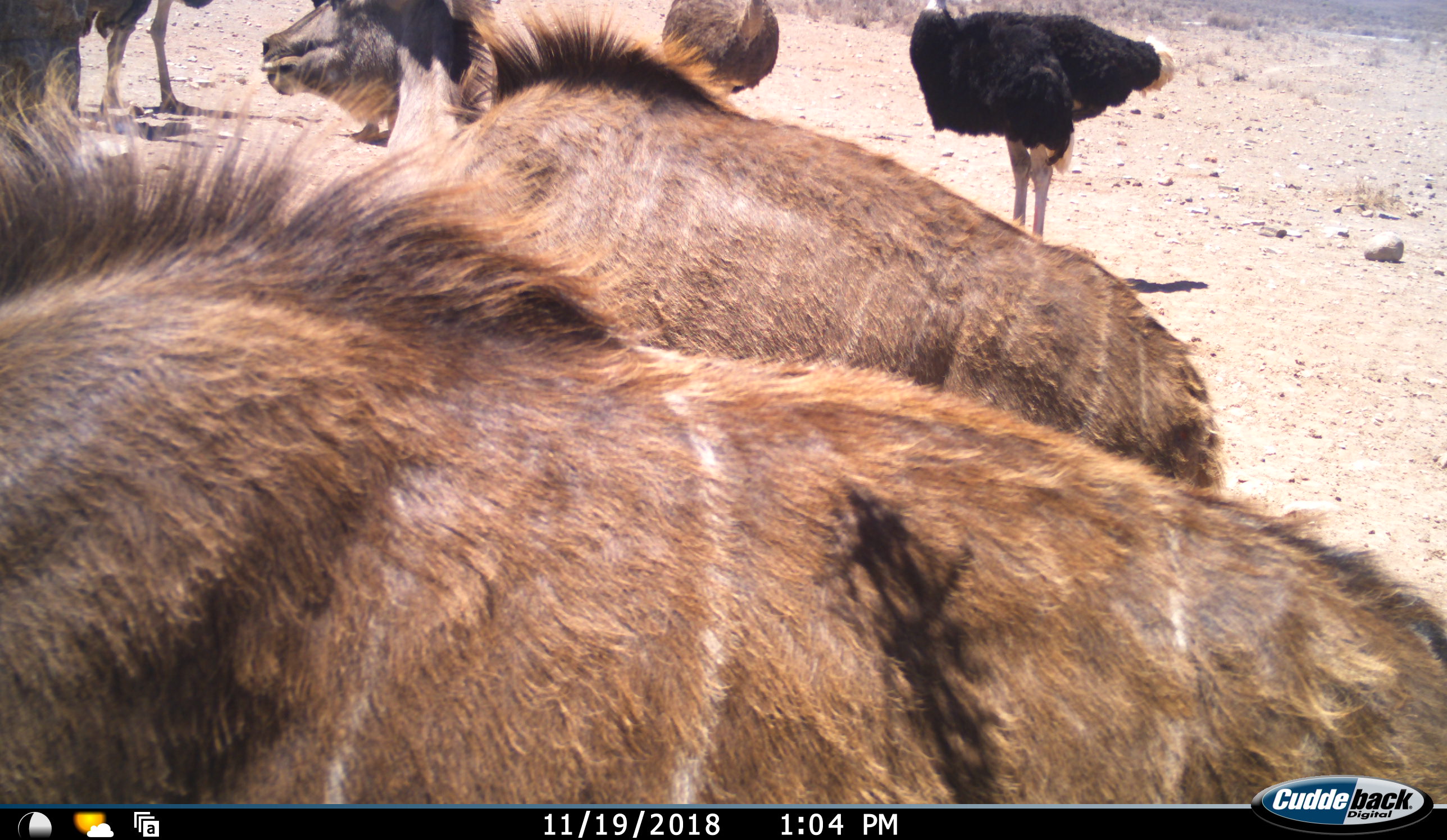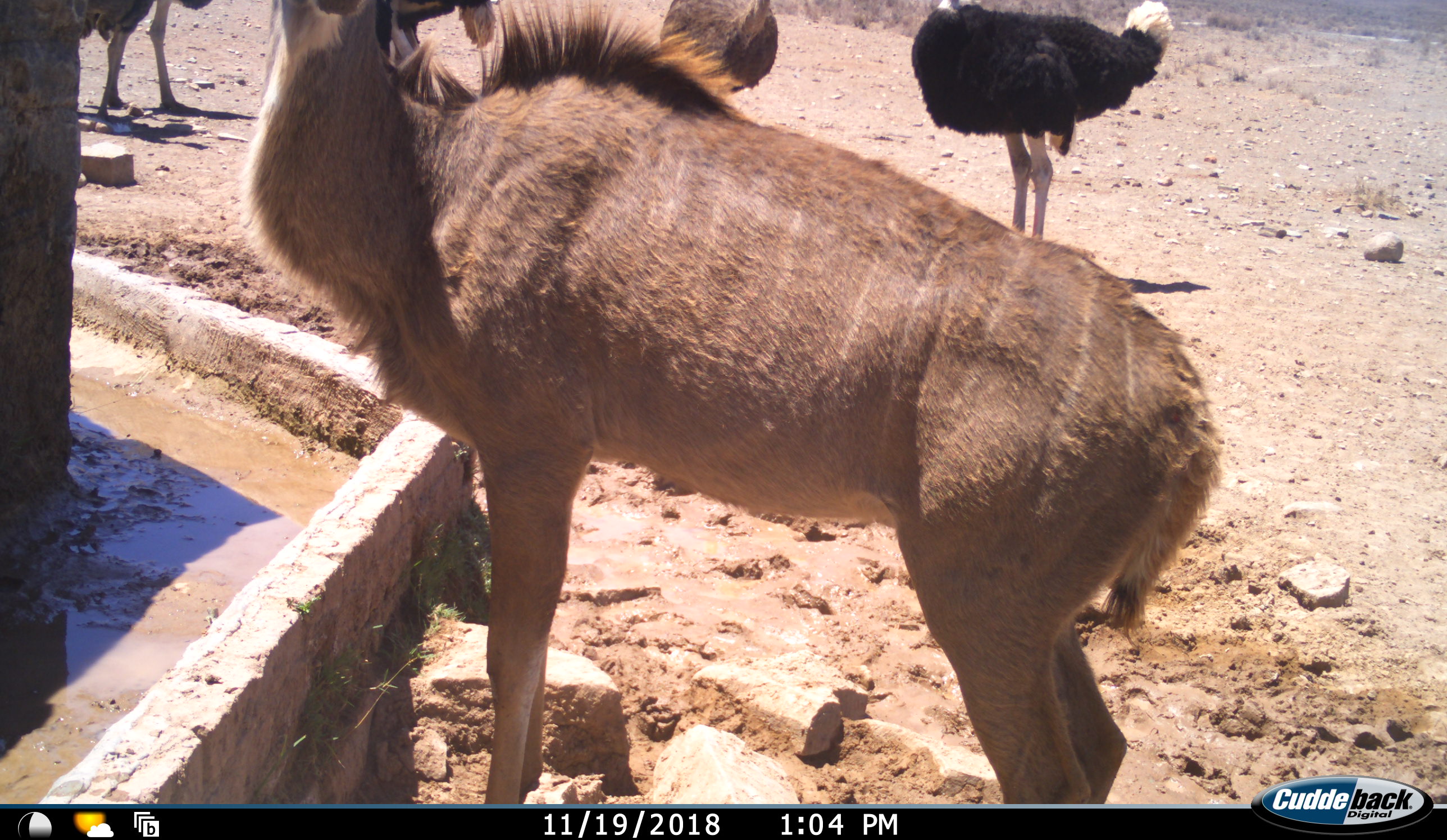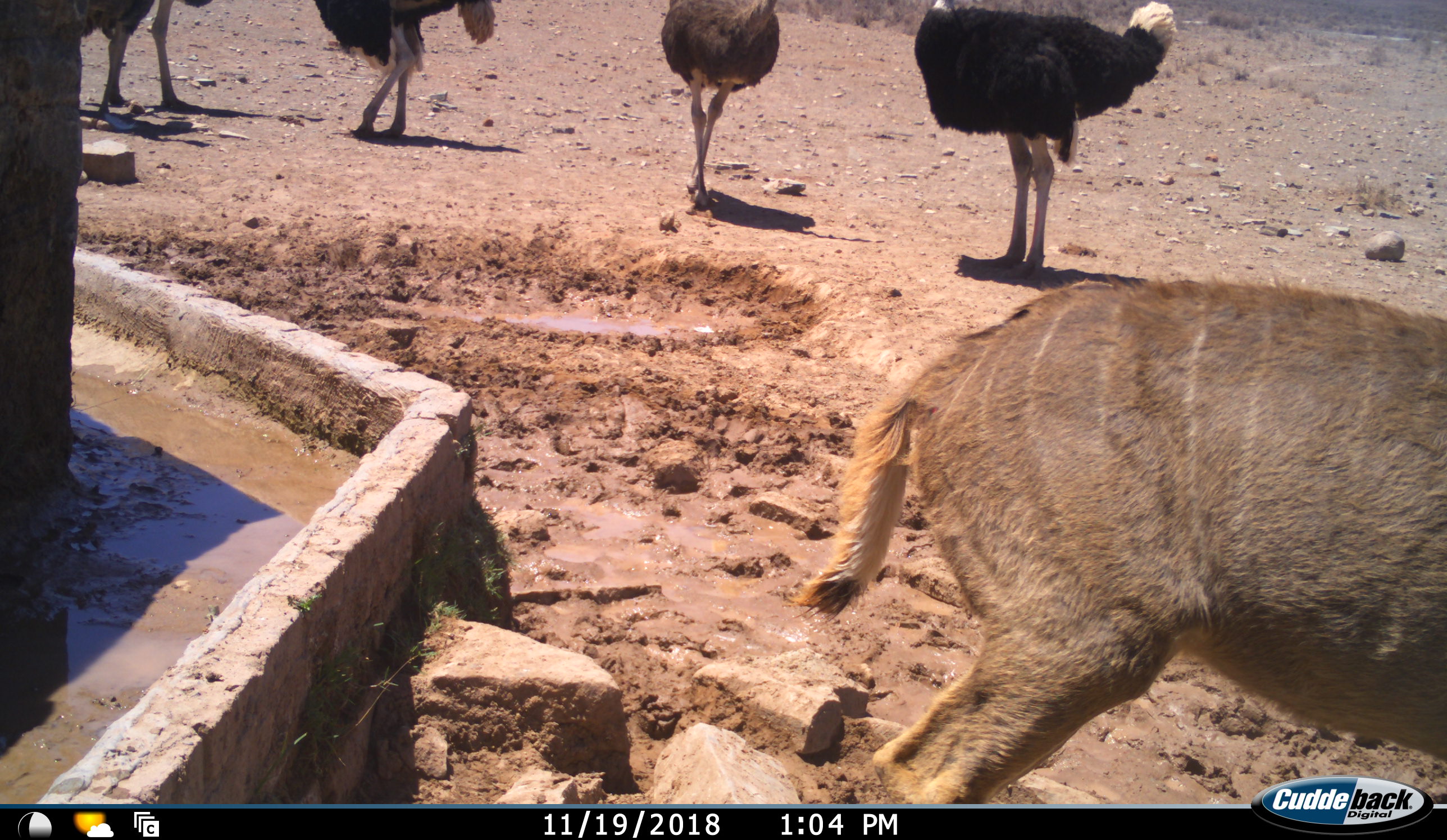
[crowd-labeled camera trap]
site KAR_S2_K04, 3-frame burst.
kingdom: Animalia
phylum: Chordata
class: Mammalia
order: Artiodactyla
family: Bovidae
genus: Tragelaphus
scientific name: Tragelaphus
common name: kudu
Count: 2.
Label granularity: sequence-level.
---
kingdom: Animalia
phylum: Chordata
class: Aves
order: Struthioniformes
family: Struthionidae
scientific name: Struthionidae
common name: ostrich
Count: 4.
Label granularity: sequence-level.